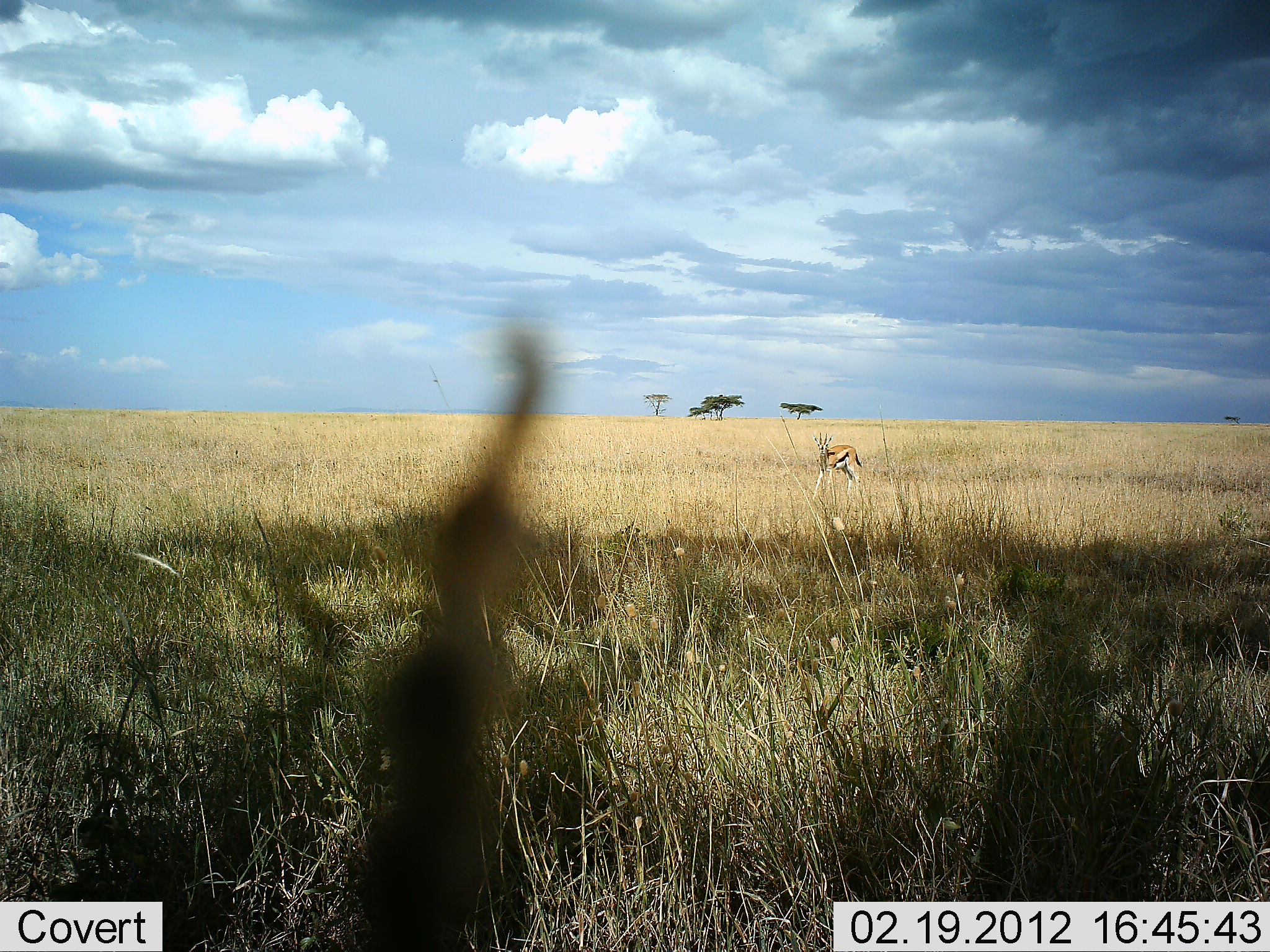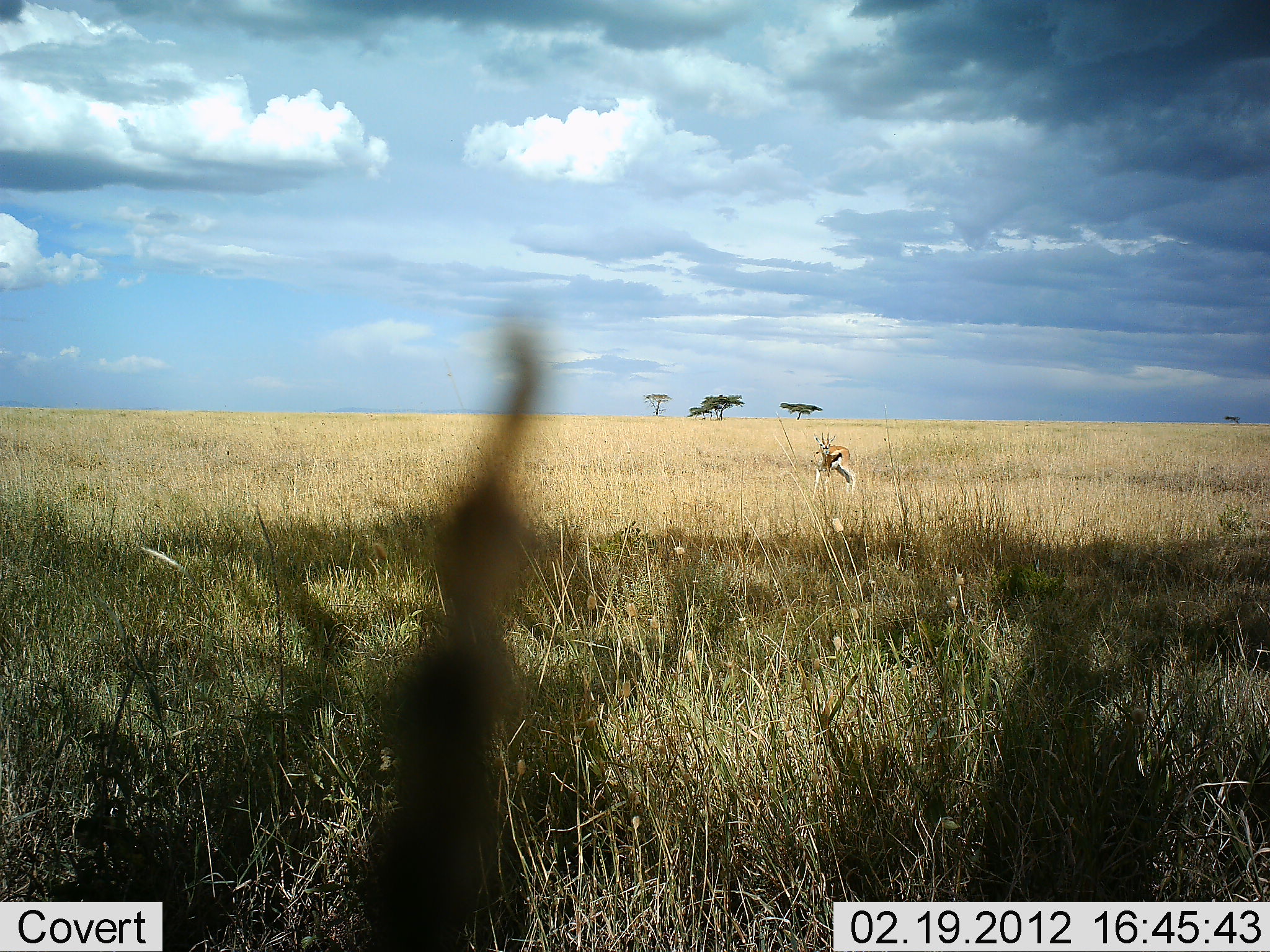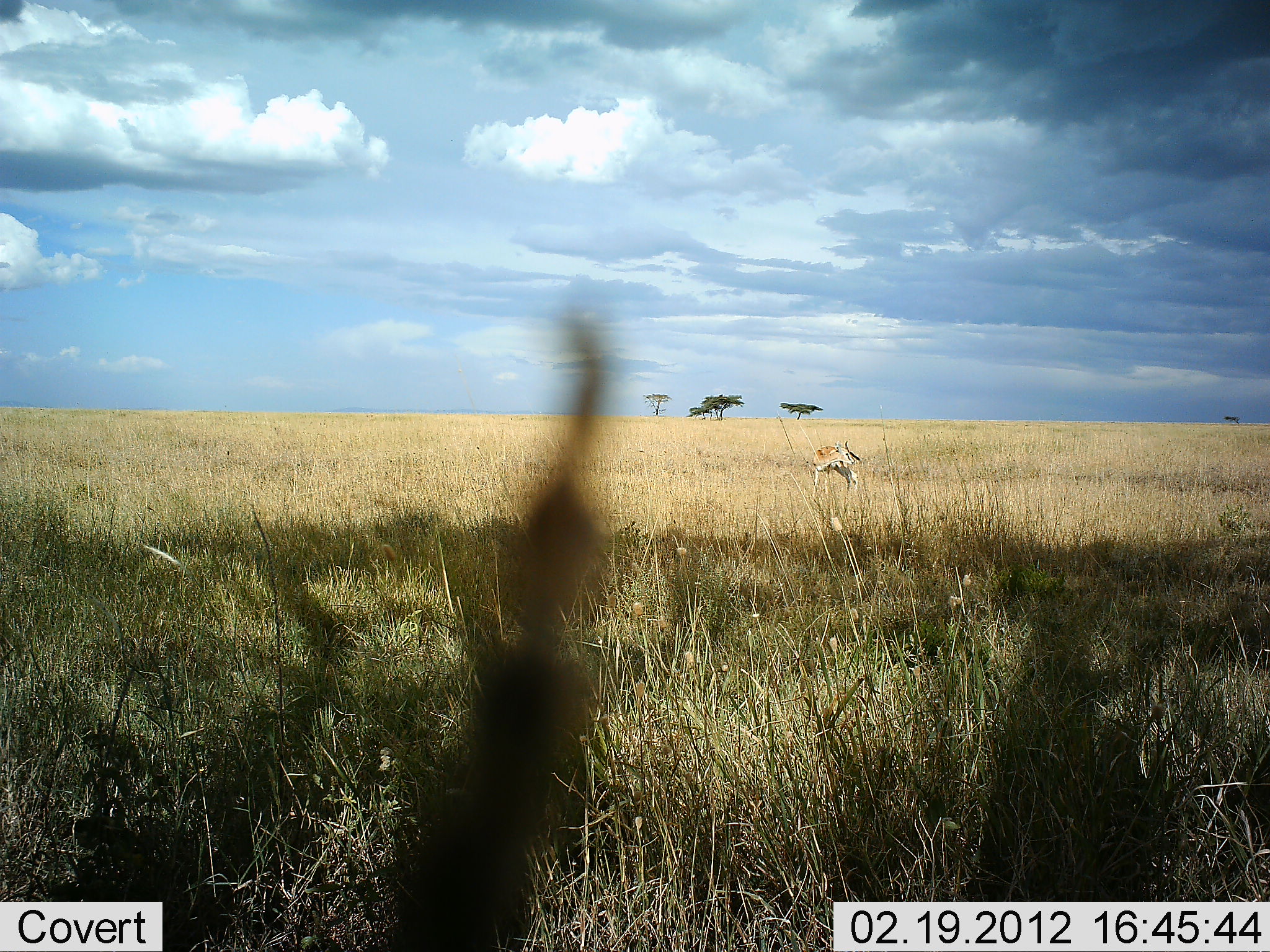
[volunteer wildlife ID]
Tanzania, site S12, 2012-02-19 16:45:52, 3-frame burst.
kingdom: Animalia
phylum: Chordata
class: Mammalia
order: Artiodactyla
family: Bovidae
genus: Eudorcas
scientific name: Eudorcas thomsonii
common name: thomson's gazelle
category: gazellethomsons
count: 1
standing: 78%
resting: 7%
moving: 19%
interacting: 0%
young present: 0%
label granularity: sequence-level